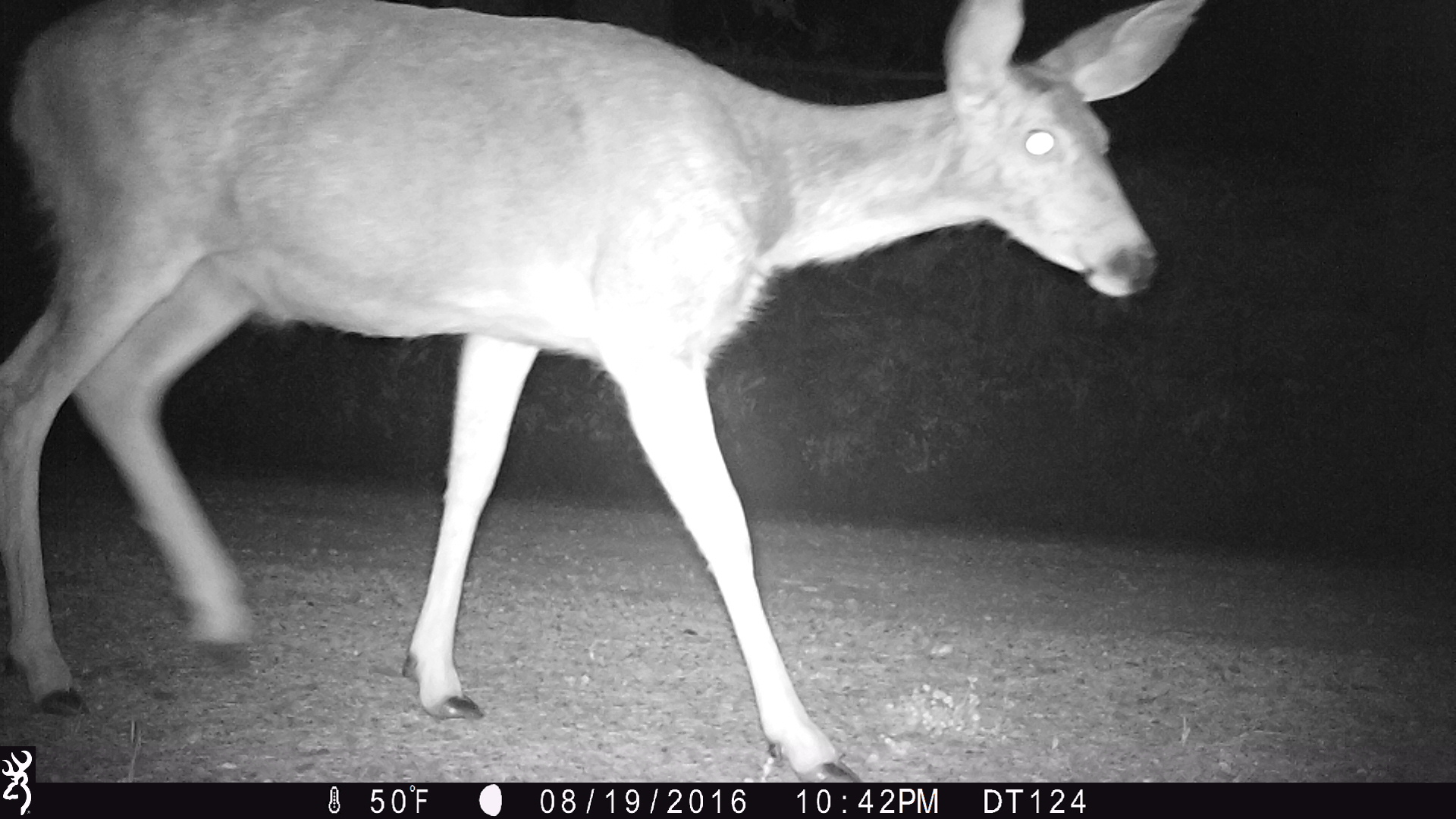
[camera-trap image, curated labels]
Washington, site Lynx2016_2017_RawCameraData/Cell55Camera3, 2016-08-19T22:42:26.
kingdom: Animalia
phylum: Chordata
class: Mammalia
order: Artiodactyla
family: Cervidae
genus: Odocoileus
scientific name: Odocoileus hemionus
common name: mule deer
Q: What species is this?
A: Odocoileus hemionus (mule deer).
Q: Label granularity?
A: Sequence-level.